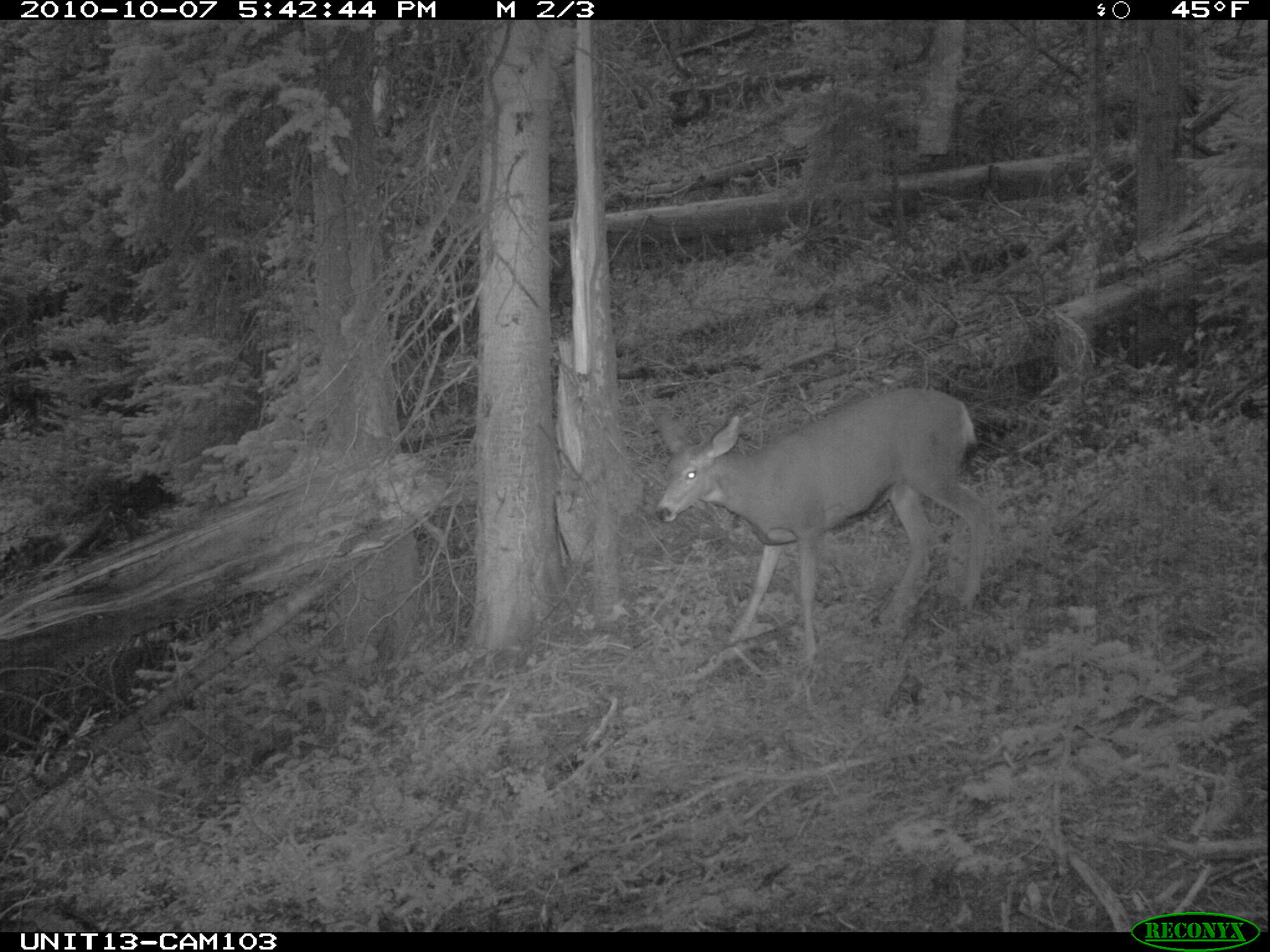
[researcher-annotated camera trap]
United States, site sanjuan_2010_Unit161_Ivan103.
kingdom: Animalia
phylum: Chordata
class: Mammalia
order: Artiodactyla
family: Cervidae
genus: Odocoileus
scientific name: Odocoileus hemionus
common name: mule deer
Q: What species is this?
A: Odocoileus hemionus (mule deer).